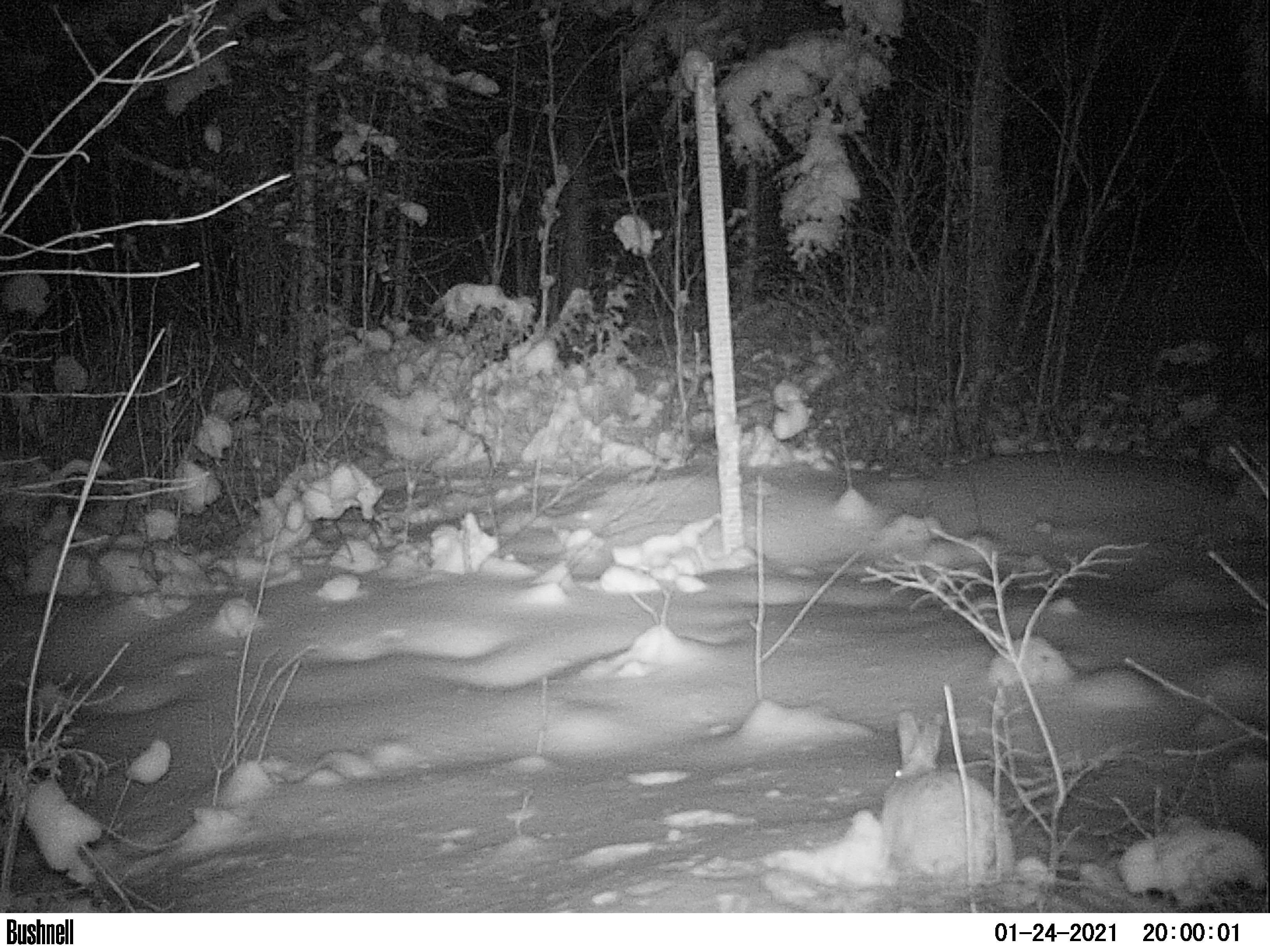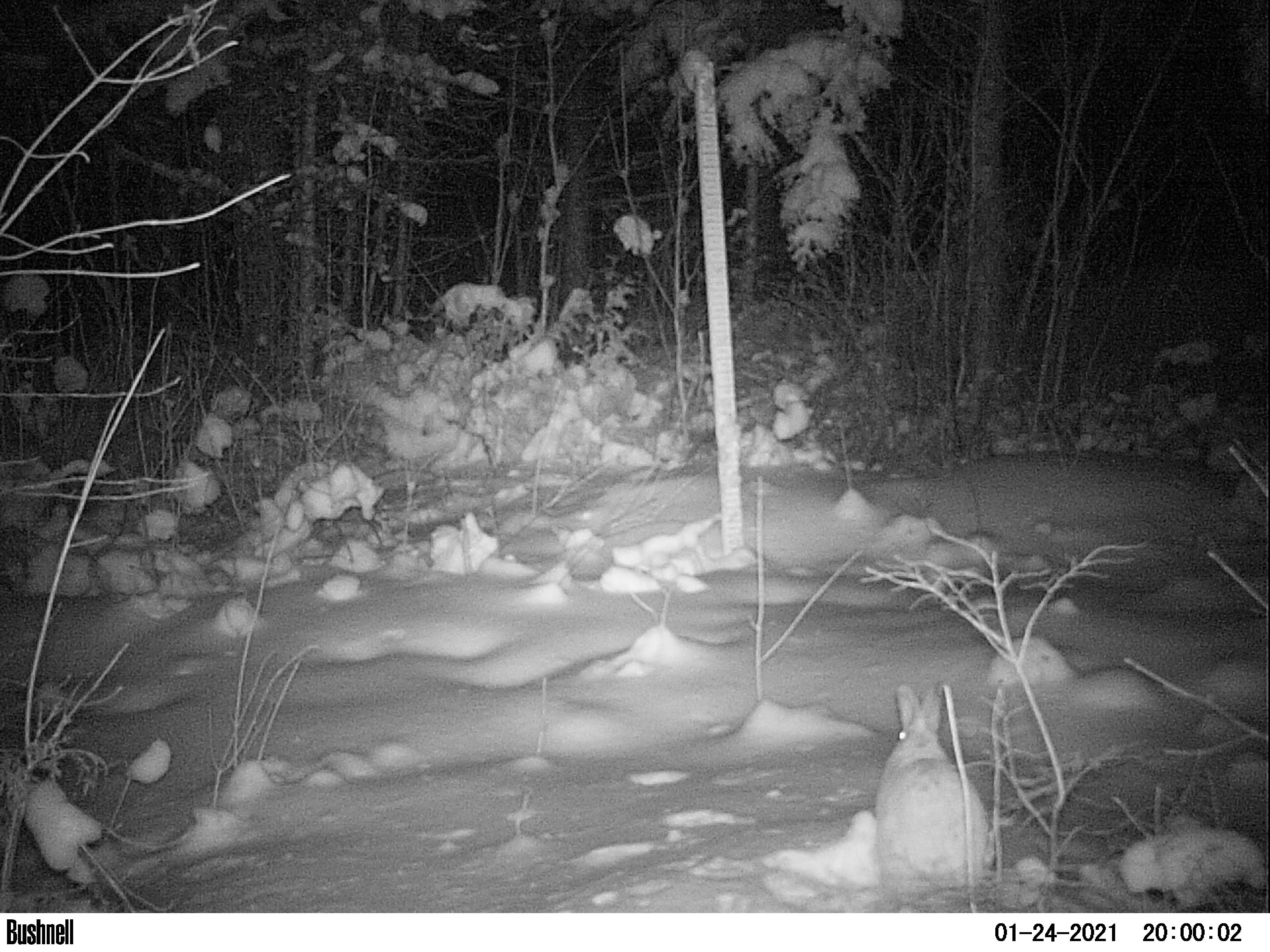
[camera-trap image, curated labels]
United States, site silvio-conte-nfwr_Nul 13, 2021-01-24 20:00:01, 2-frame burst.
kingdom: Animalia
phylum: Chordata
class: Mammalia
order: Lagomorpha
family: Leporidae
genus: Lepus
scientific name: Lepus americanus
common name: snowshoe hare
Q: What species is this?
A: Snowshoe hare (Lepus americanus).